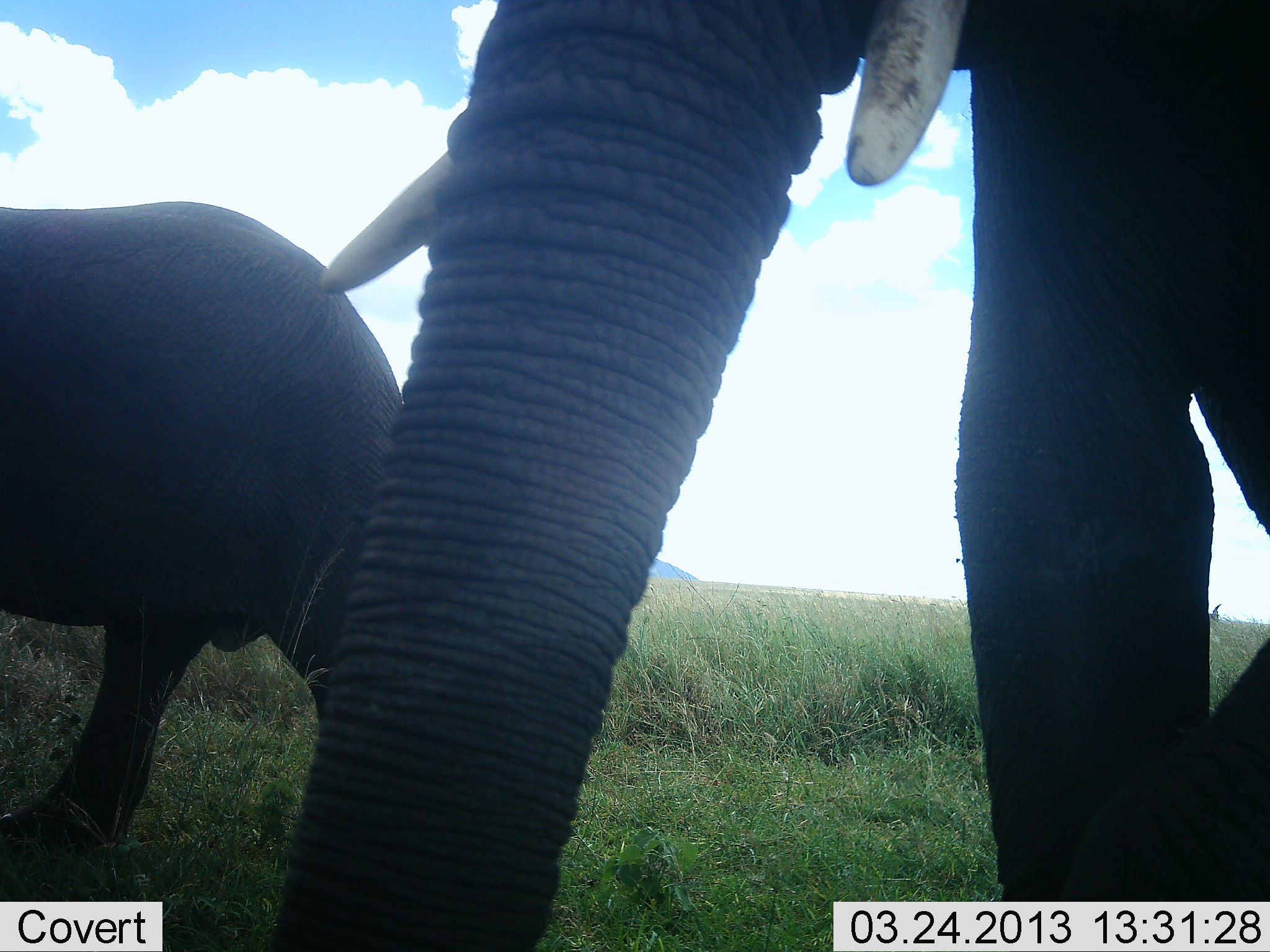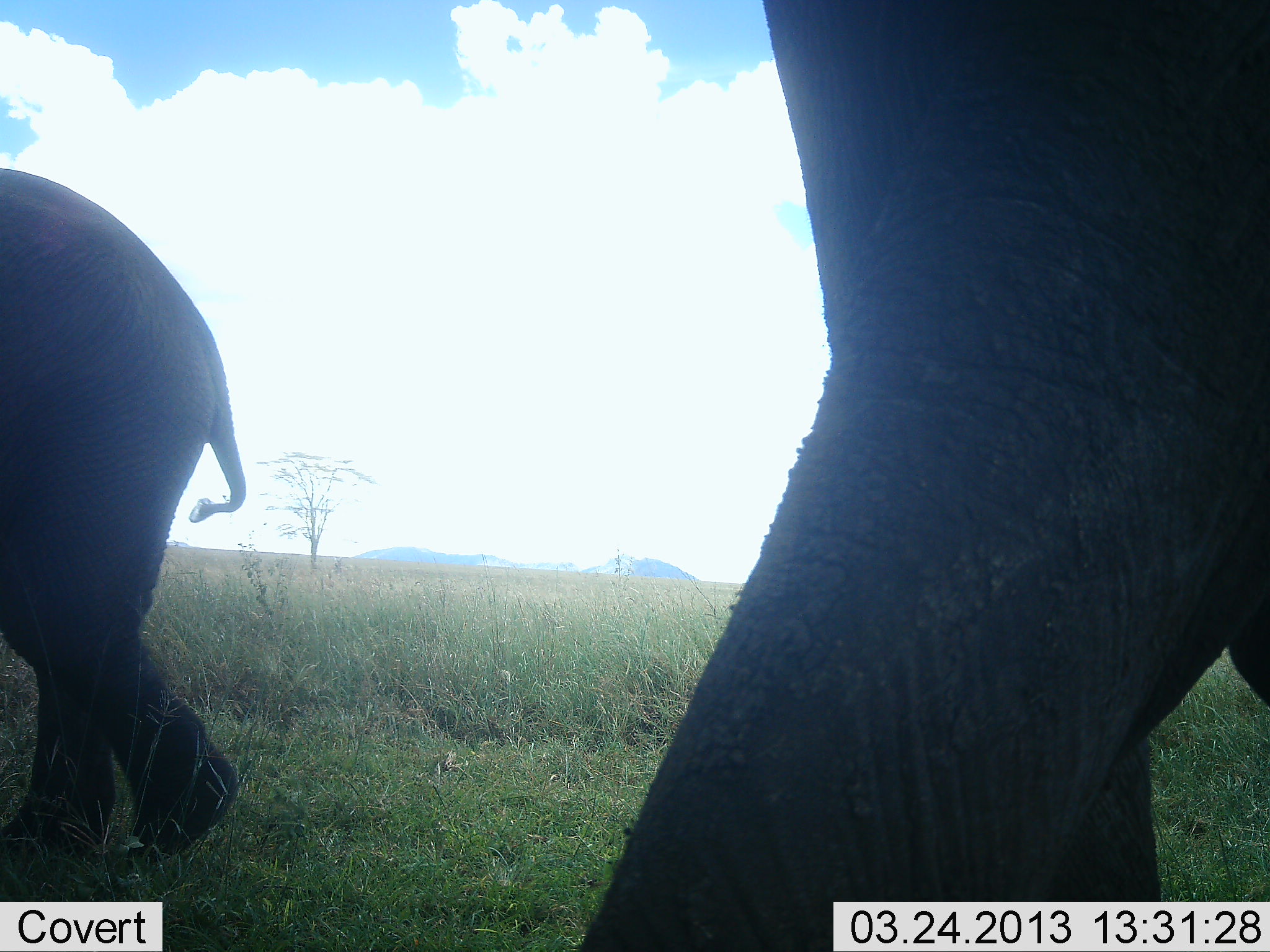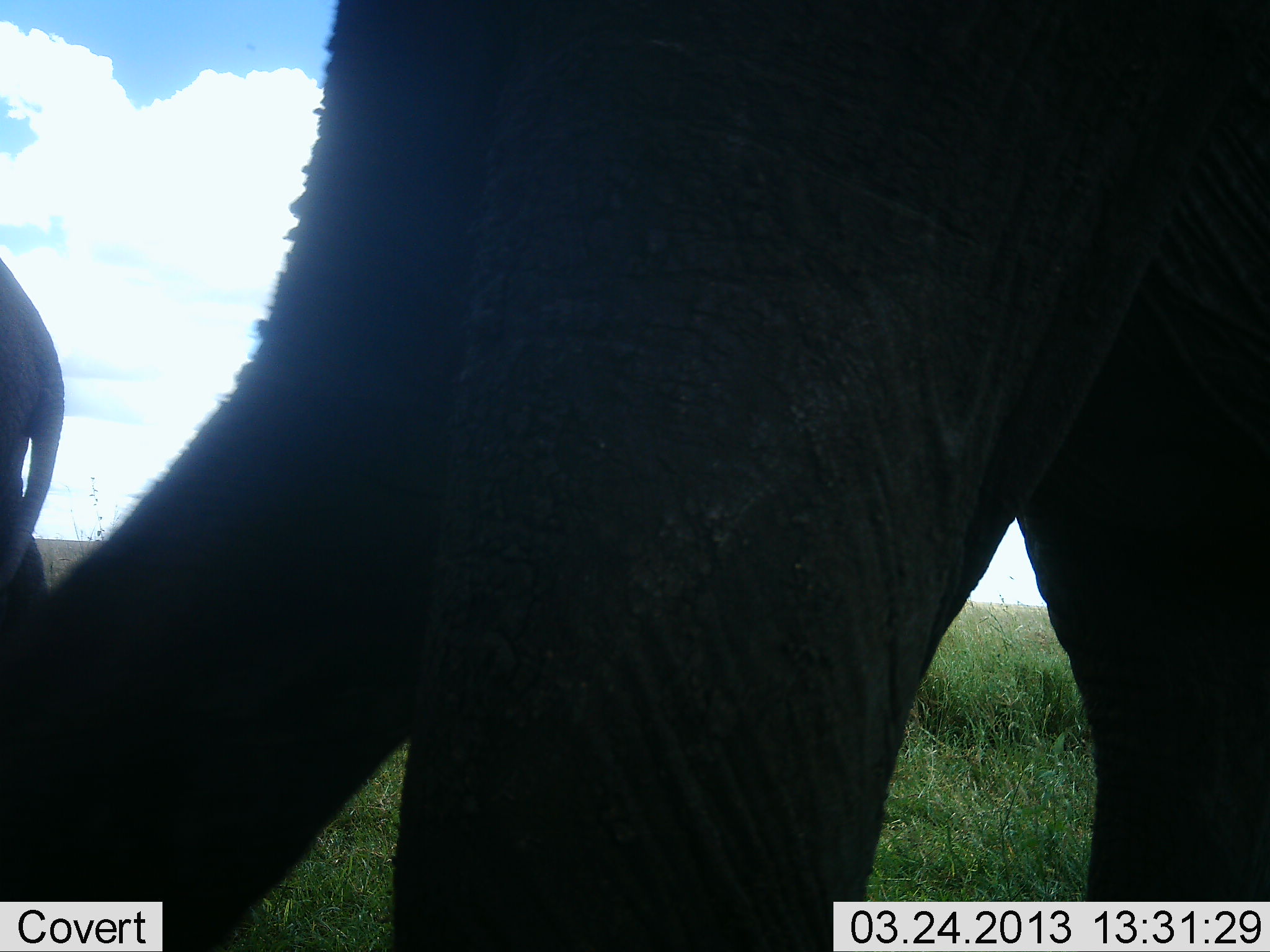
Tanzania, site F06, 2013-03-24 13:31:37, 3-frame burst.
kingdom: Animalia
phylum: Chordata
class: Mammalia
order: Proboscidea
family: Elephantidae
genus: Loxodonta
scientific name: Loxodonta africana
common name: african bush elephant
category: elephant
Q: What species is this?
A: Elephant (african bush elephant) (Loxodonta africana).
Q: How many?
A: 2.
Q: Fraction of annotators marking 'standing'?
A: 7%.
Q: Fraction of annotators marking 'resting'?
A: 0%.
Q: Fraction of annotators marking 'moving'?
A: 93%.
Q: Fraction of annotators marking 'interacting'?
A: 2%.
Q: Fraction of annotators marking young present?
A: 7%.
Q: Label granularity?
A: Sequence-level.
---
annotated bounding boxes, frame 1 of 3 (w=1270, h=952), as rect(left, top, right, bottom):
animal: rect(318, 0, 1270, 952); rect(0, 196, 427, 861)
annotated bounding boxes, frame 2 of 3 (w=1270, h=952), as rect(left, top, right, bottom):
animal: rect(566, 0, 1270, 951); rect(0, 162, 254, 868)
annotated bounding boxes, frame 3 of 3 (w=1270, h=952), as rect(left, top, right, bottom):
animal: rect(0, 0, 1270, 951); rect(0, 257, 68, 638)